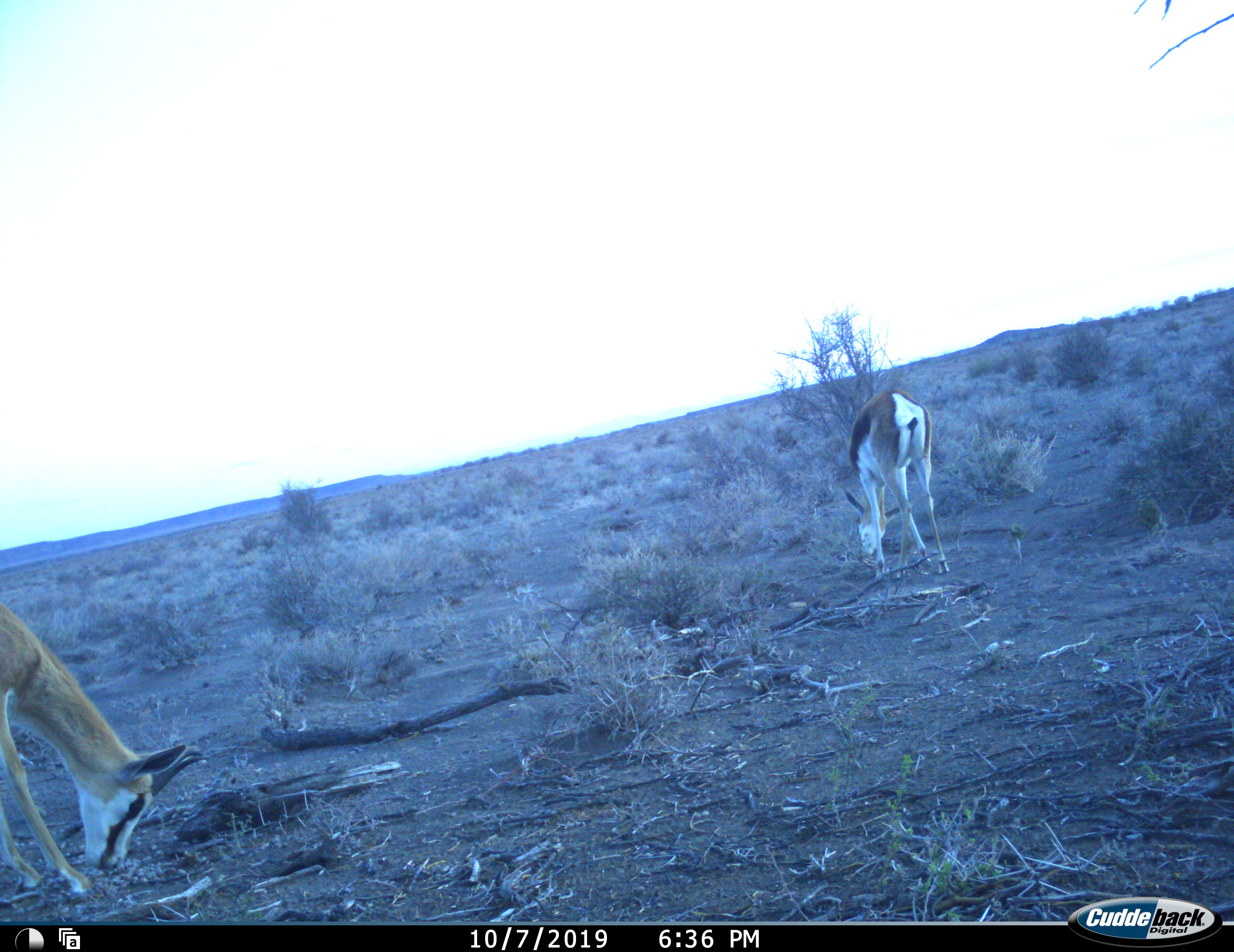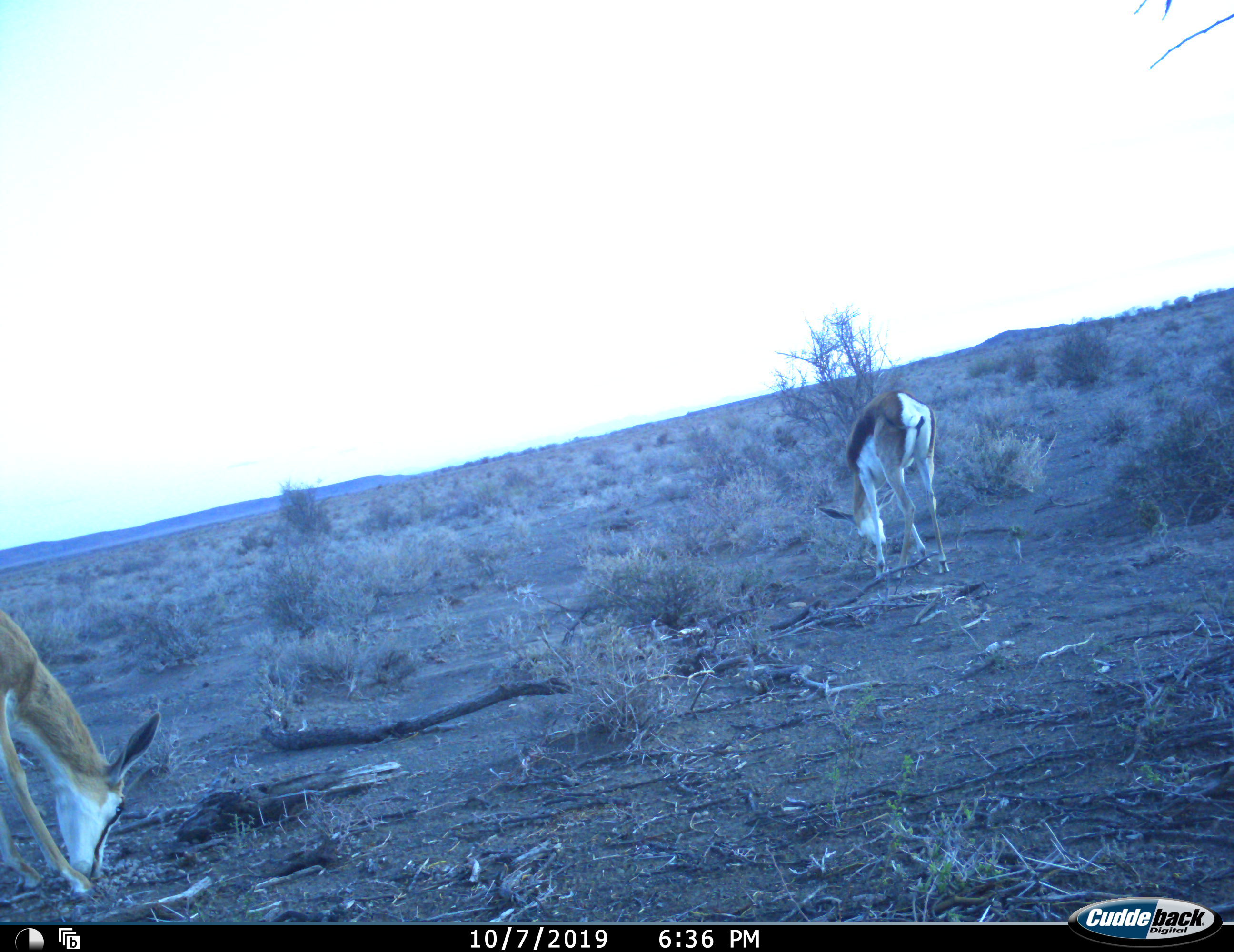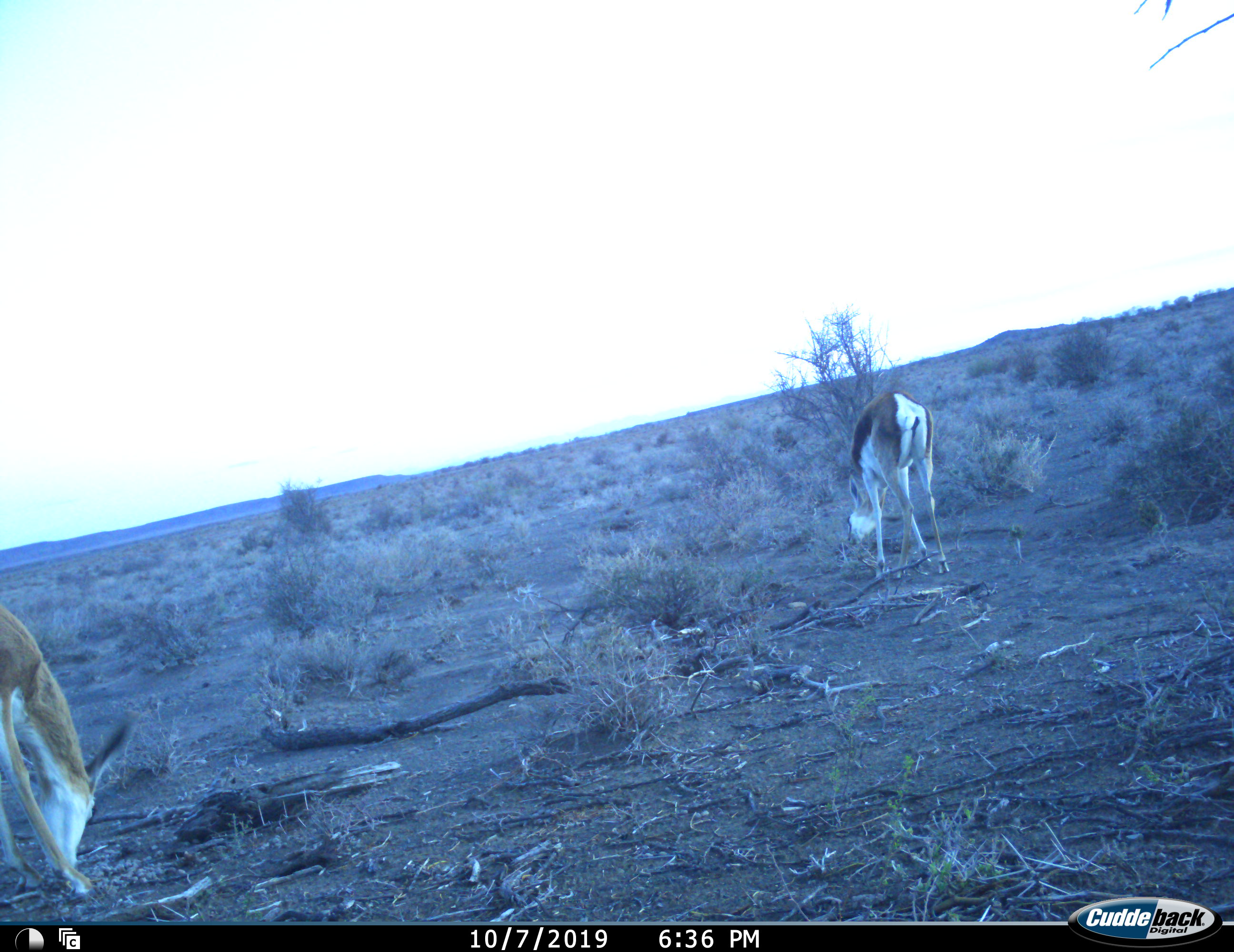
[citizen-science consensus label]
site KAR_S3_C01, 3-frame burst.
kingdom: Animalia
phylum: Chordata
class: Mammalia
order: Artiodactyla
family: Bovidae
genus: Antidorcas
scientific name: Antidorcas marsupialis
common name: springbok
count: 2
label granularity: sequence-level